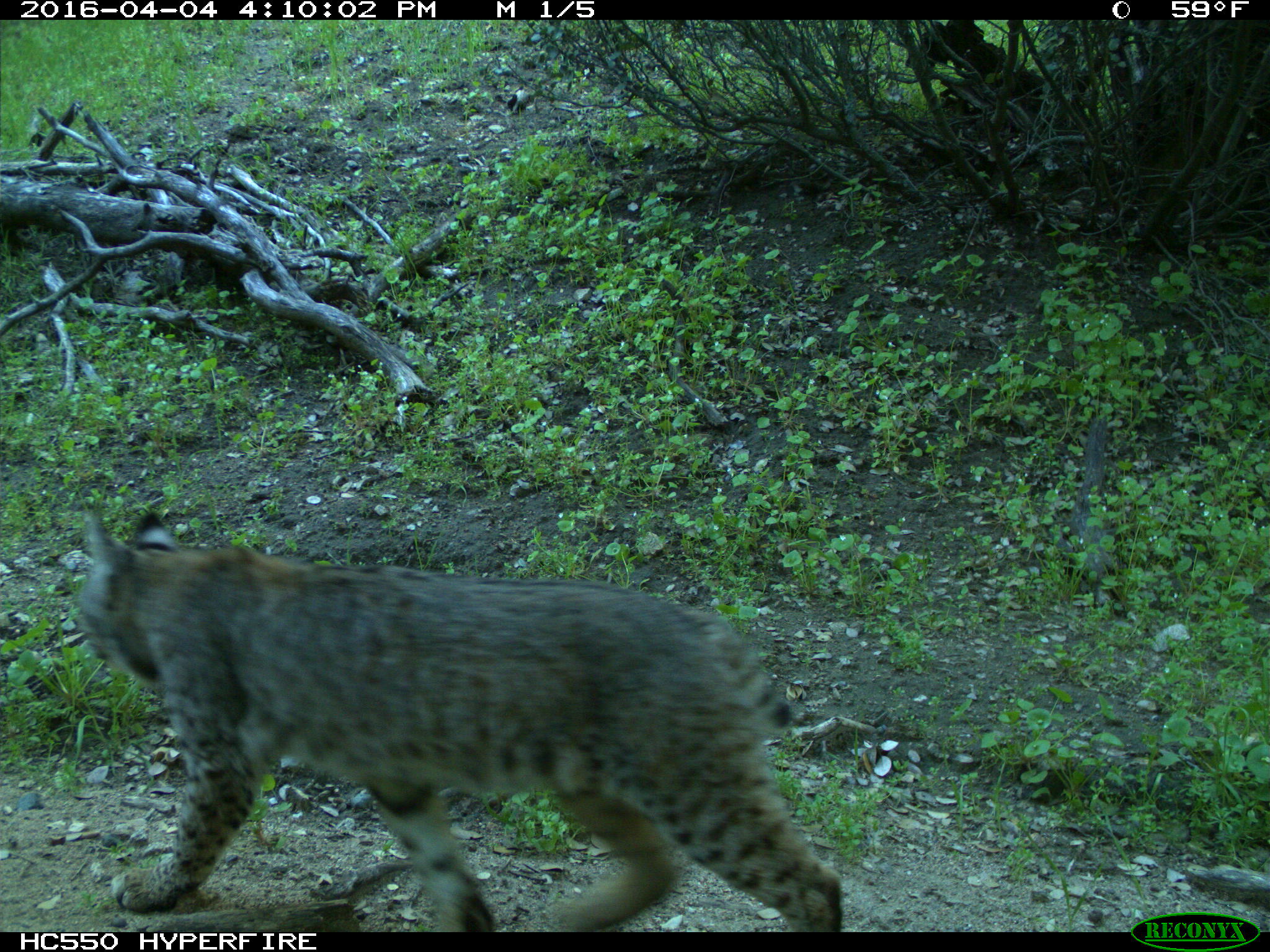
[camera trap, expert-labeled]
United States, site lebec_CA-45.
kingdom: Animalia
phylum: Chordata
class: Mammalia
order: Carnivora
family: Felidae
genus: Lynx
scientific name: Lynx rufus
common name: bobcat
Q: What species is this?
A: Lynx rufus (bobcat).